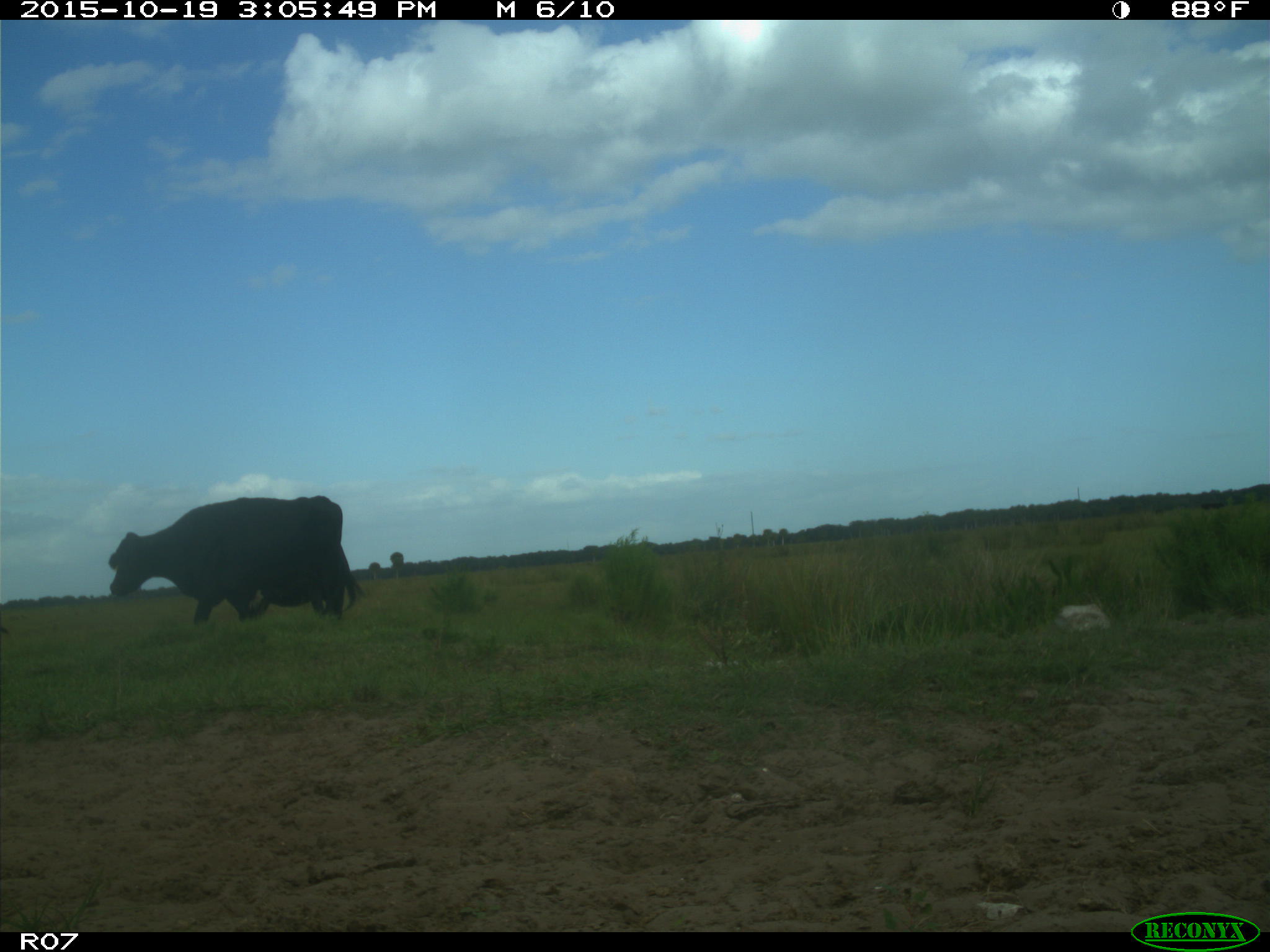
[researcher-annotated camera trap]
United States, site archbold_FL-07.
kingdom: Animalia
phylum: Chordata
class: Mammalia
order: Artiodactyla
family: Bovidae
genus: Bos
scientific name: Bos taurus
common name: domestic cow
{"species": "Bos taurus (domestic cow)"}